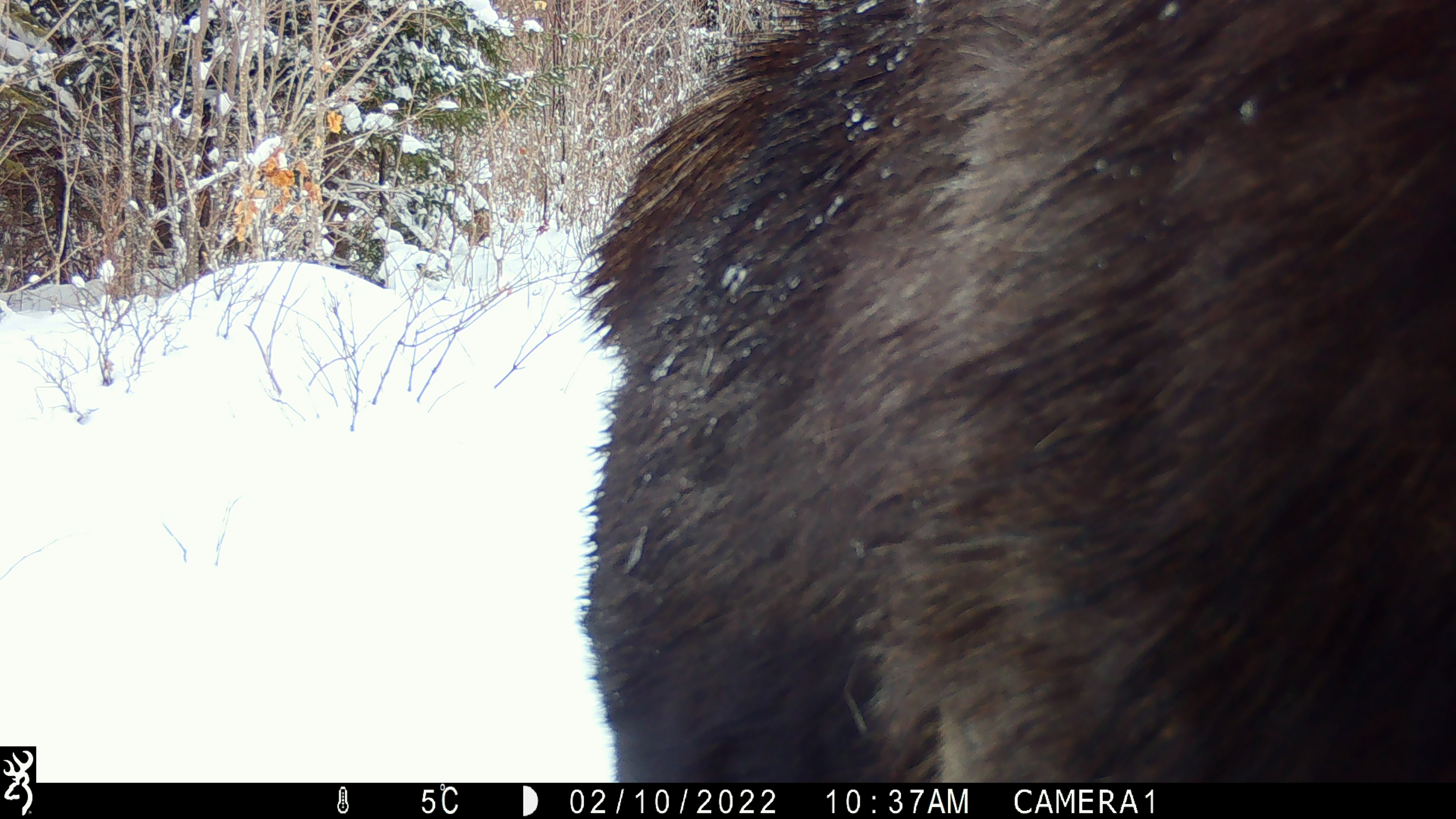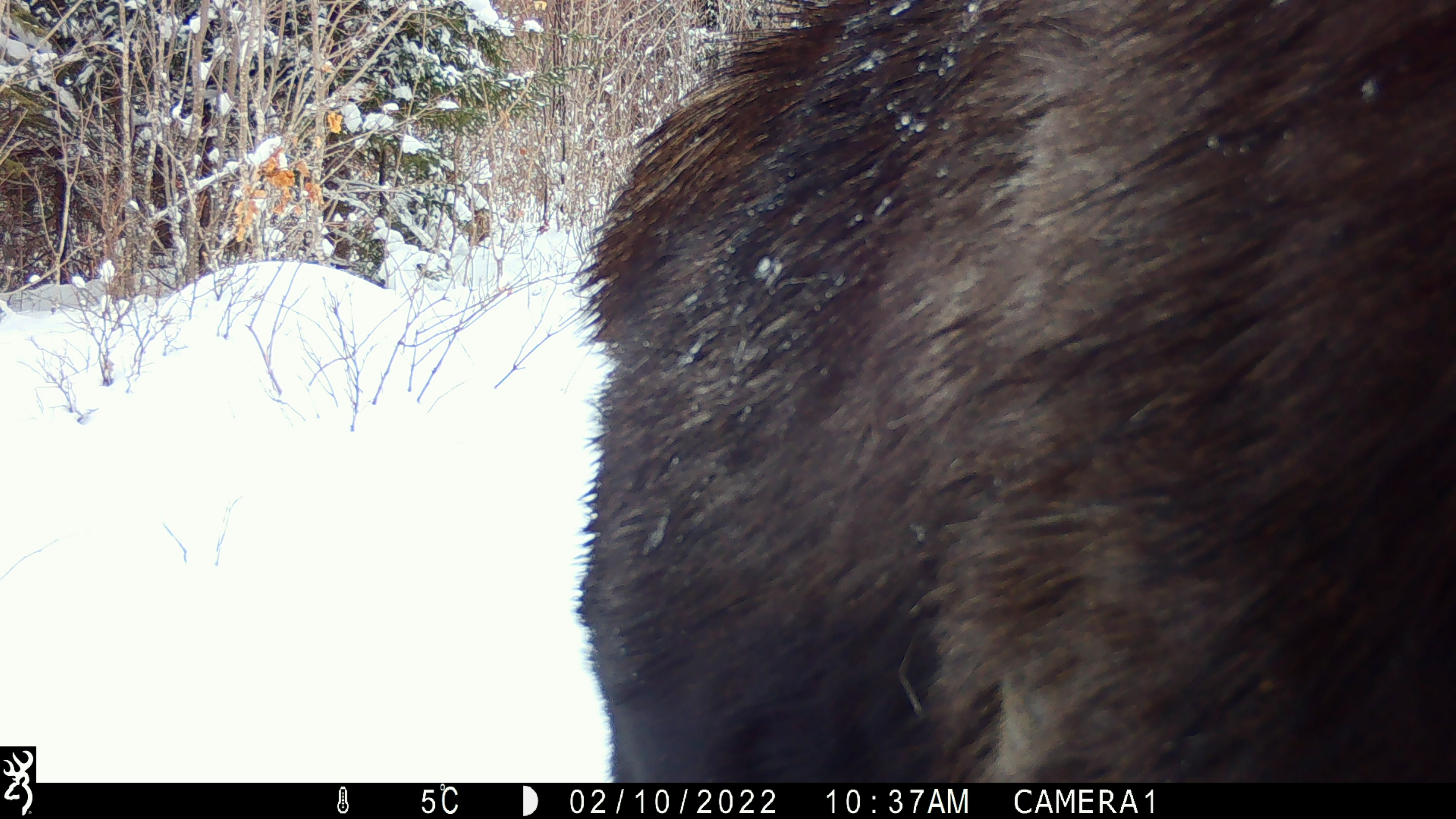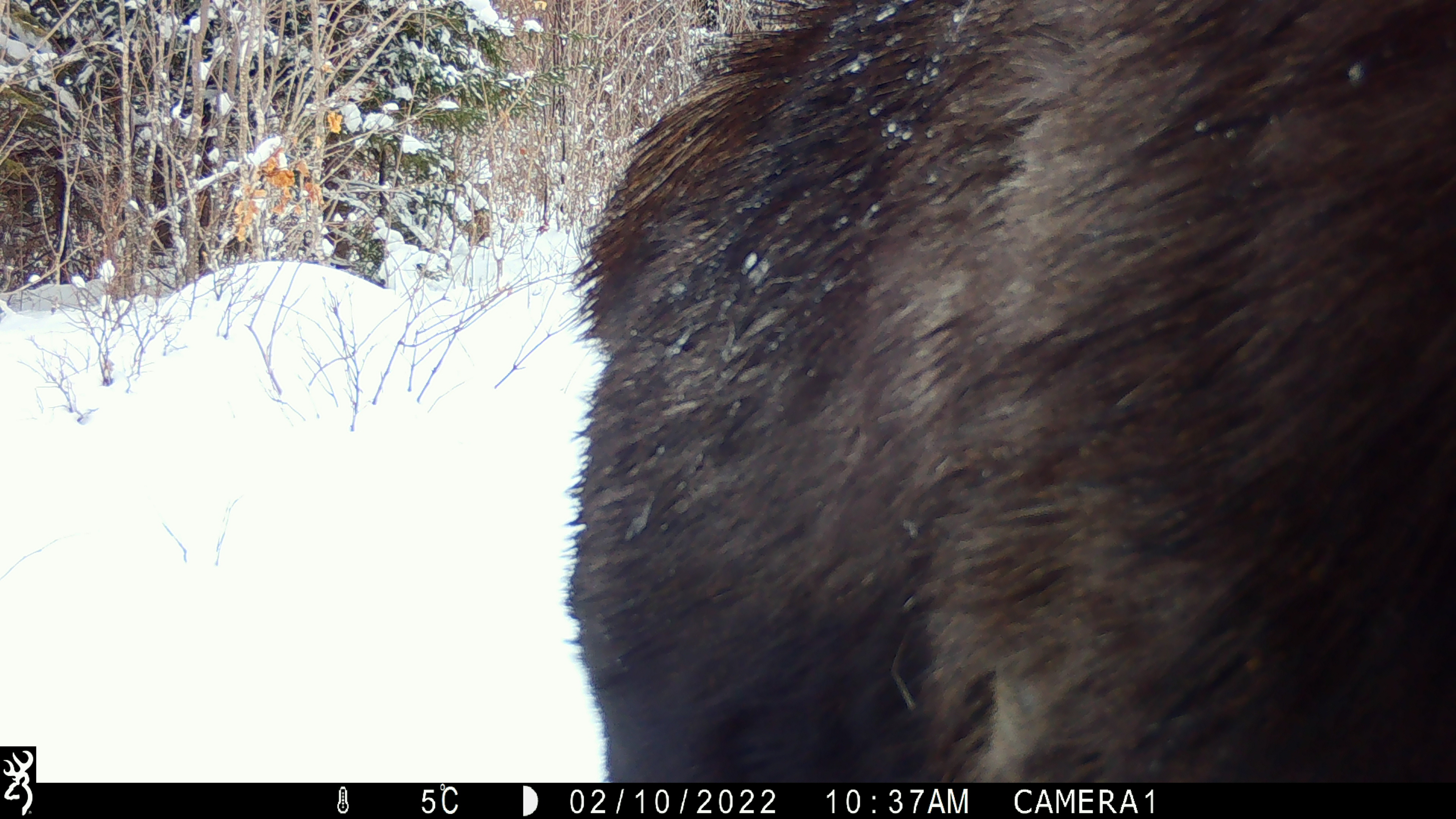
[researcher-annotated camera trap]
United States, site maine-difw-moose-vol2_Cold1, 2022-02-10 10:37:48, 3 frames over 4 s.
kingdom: Animalia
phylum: Chordata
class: Mammalia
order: Artiodactyla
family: Cervidae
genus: Alces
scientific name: Alces alces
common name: moose